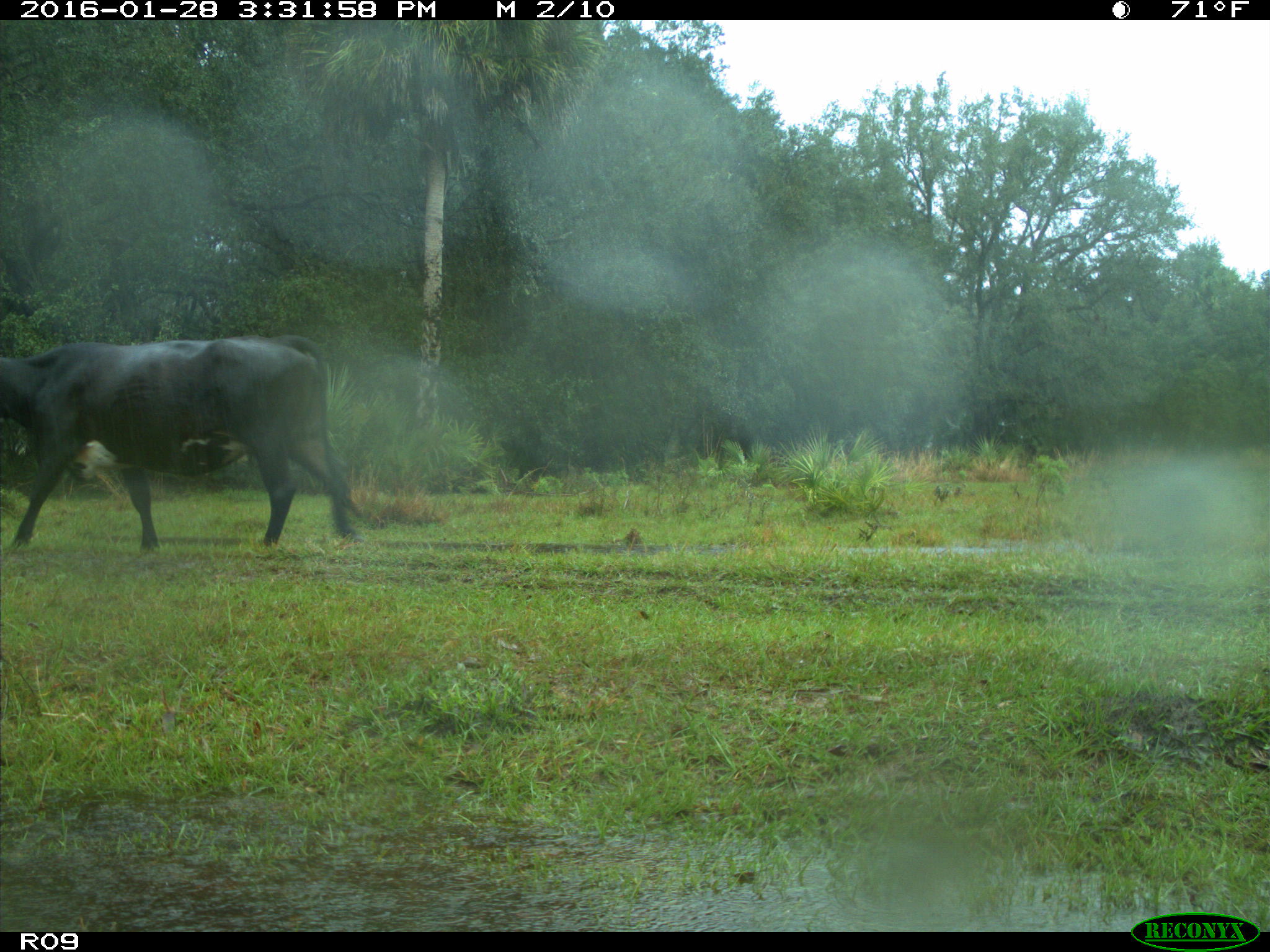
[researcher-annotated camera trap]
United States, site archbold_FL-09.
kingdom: Animalia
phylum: Chordata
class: Mammalia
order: Artiodactyla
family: Bovidae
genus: Bos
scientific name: Bos taurus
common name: domestic cow